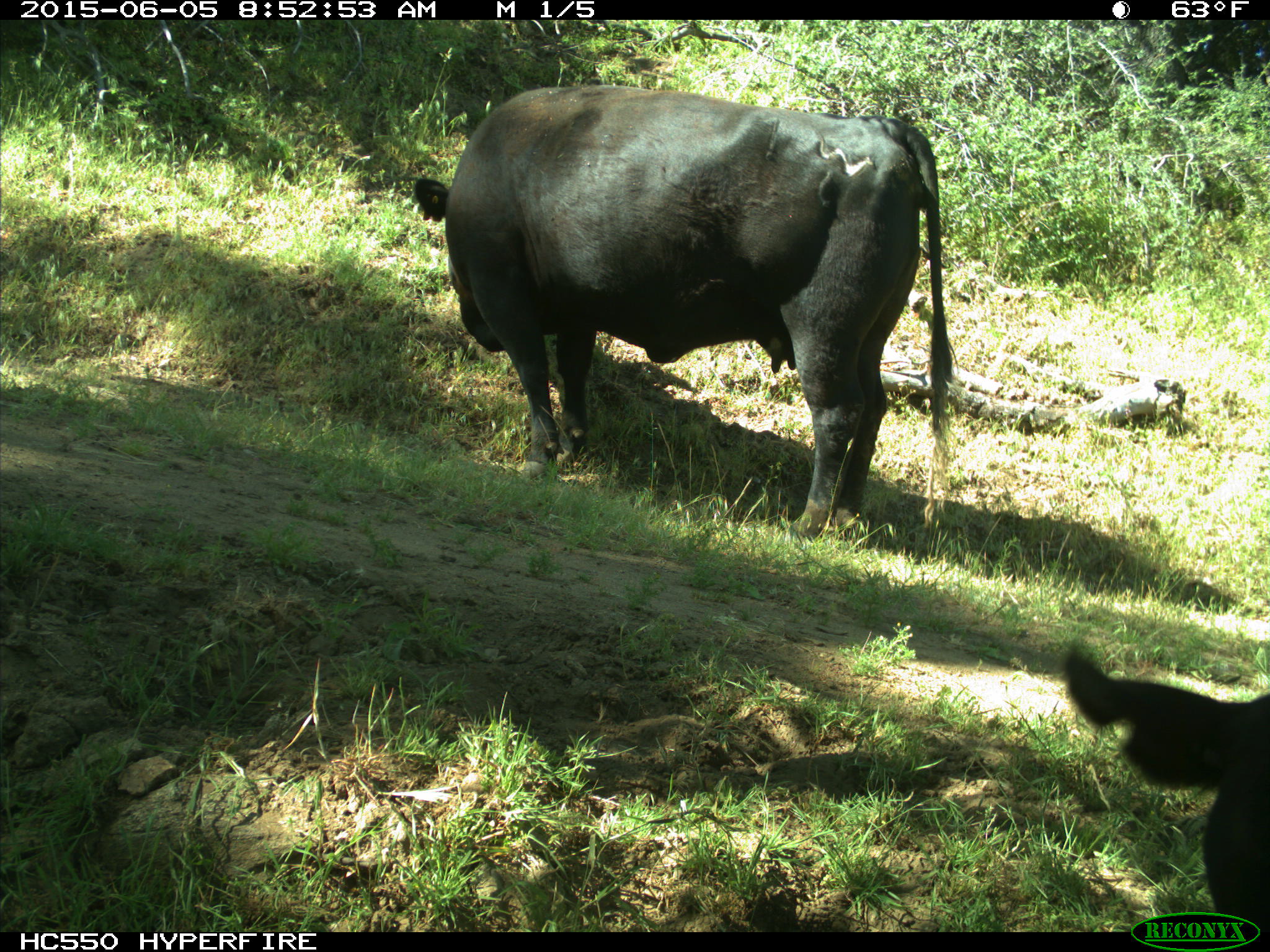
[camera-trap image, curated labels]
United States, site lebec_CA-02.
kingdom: Animalia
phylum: Chordata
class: Mammalia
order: Artiodactyla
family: Bovidae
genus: Bos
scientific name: Bos taurus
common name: domestic cow